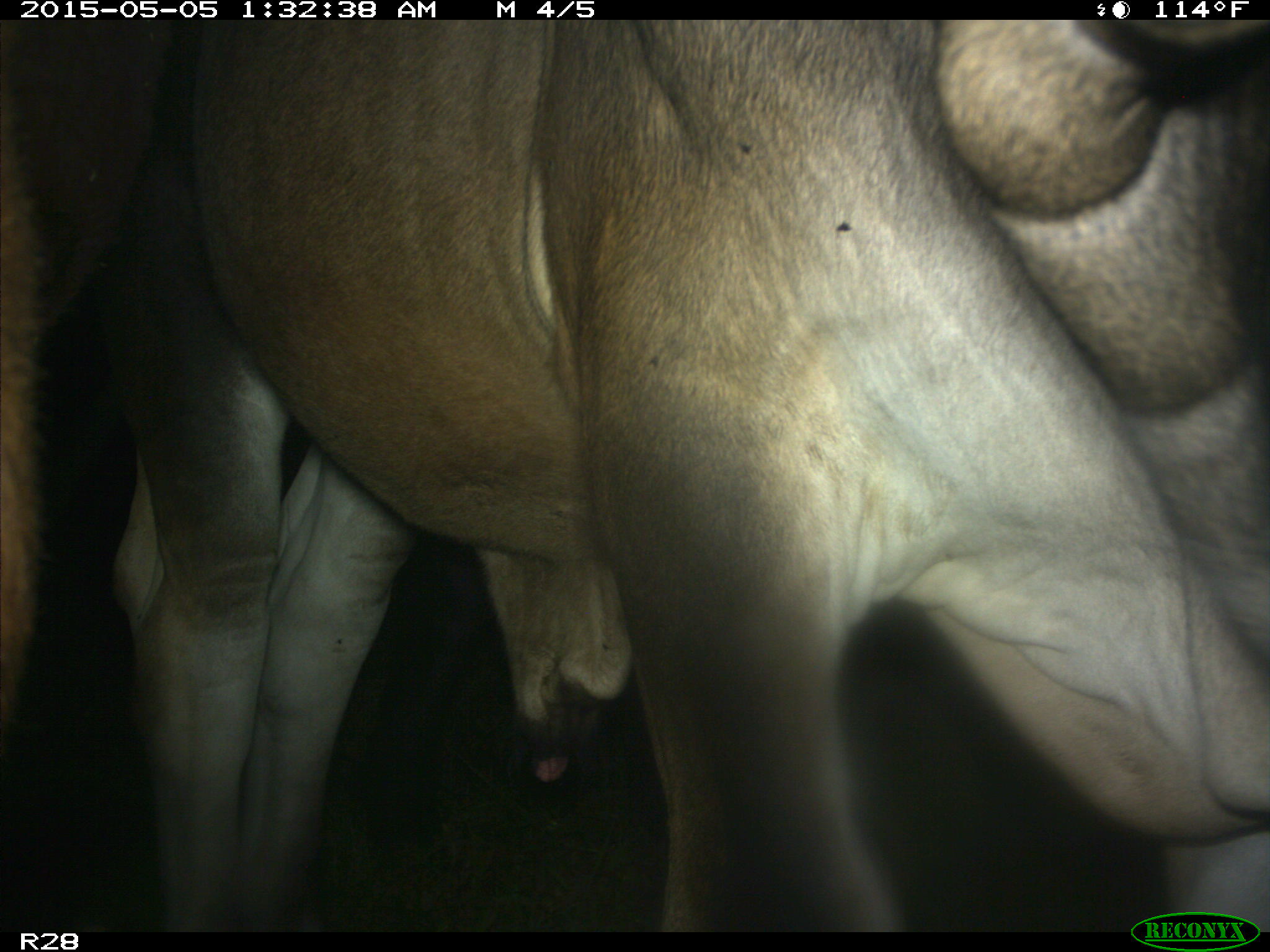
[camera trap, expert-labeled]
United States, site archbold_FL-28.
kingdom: Animalia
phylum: Chordata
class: Mammalia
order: Artiodactyla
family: Bovidae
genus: Bos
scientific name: Bos taurus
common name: domestic cow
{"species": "Bos taurus (domestic cow)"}